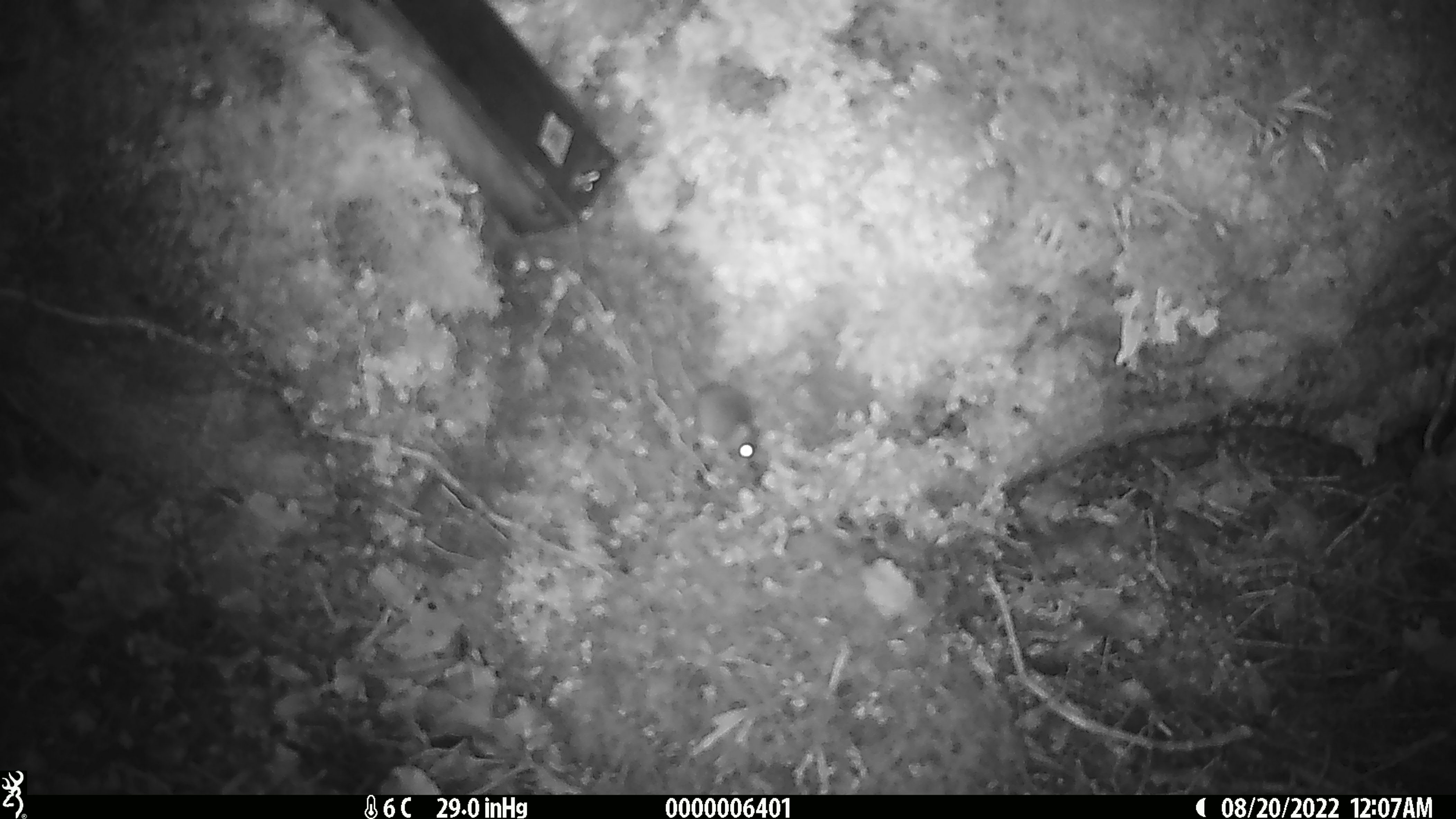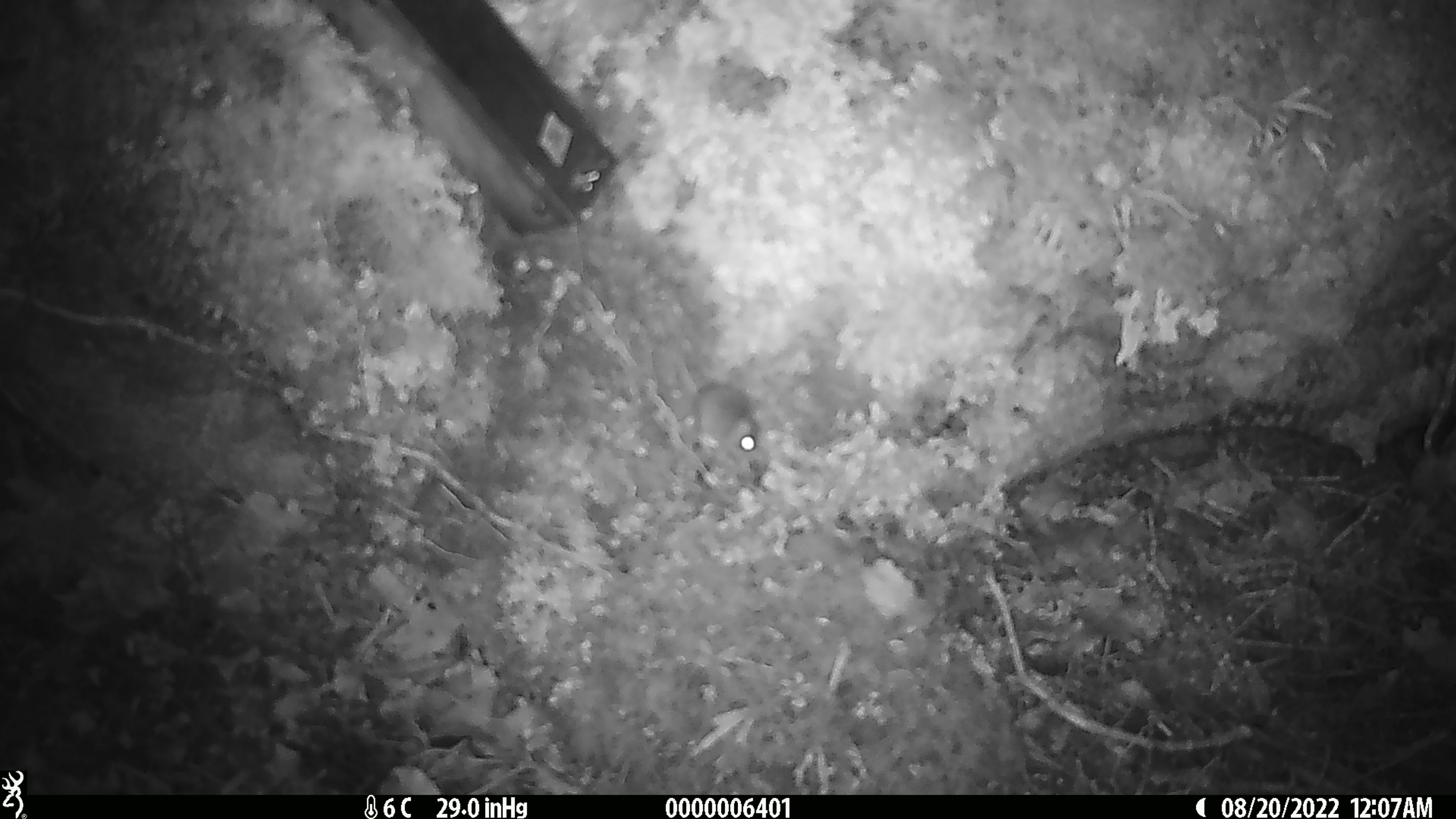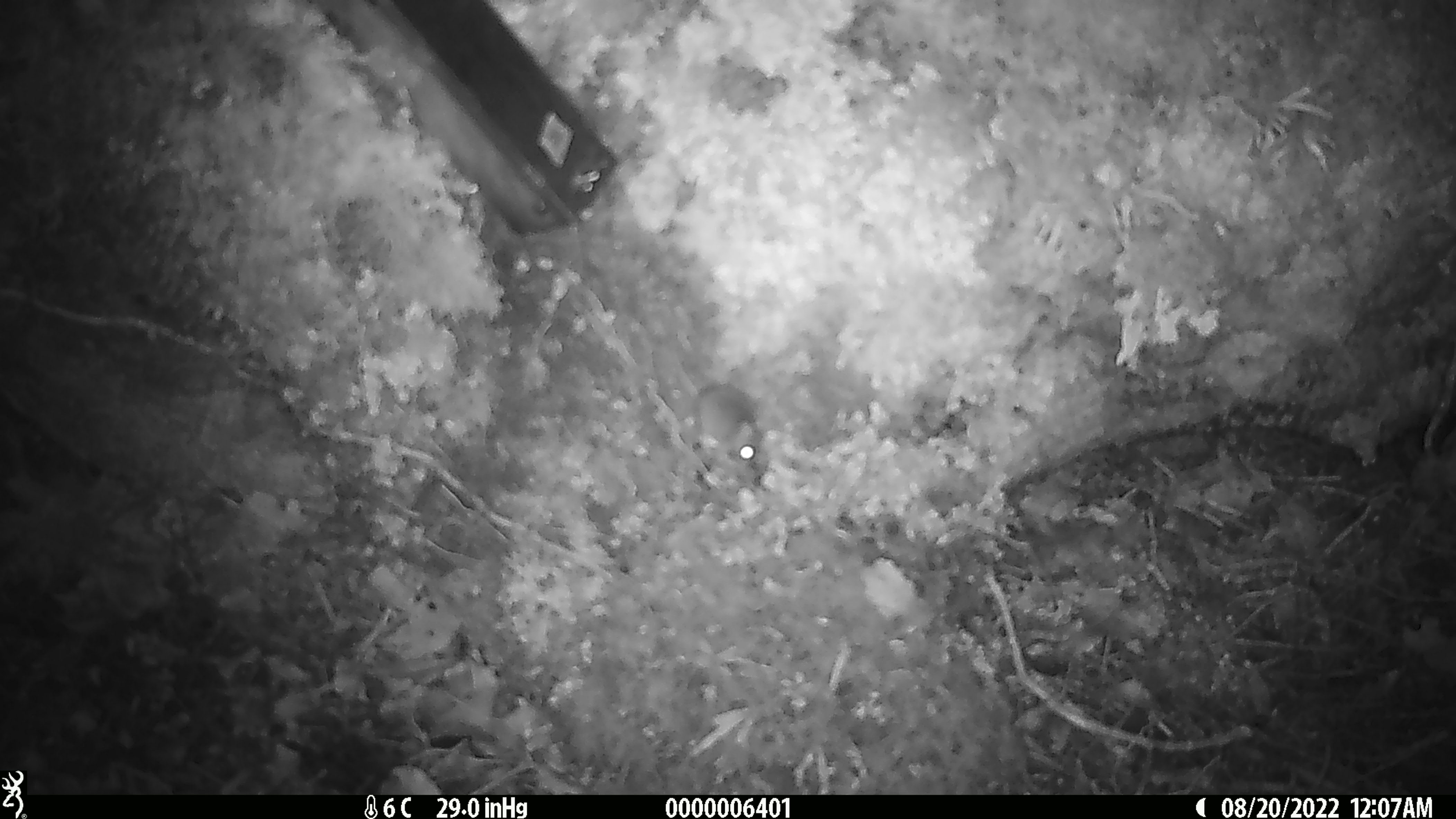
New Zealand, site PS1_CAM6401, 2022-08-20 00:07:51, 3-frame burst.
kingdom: Animalia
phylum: Chordata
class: Mammalia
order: Rodentia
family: Muridae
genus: Mus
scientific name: Mus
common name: mouse